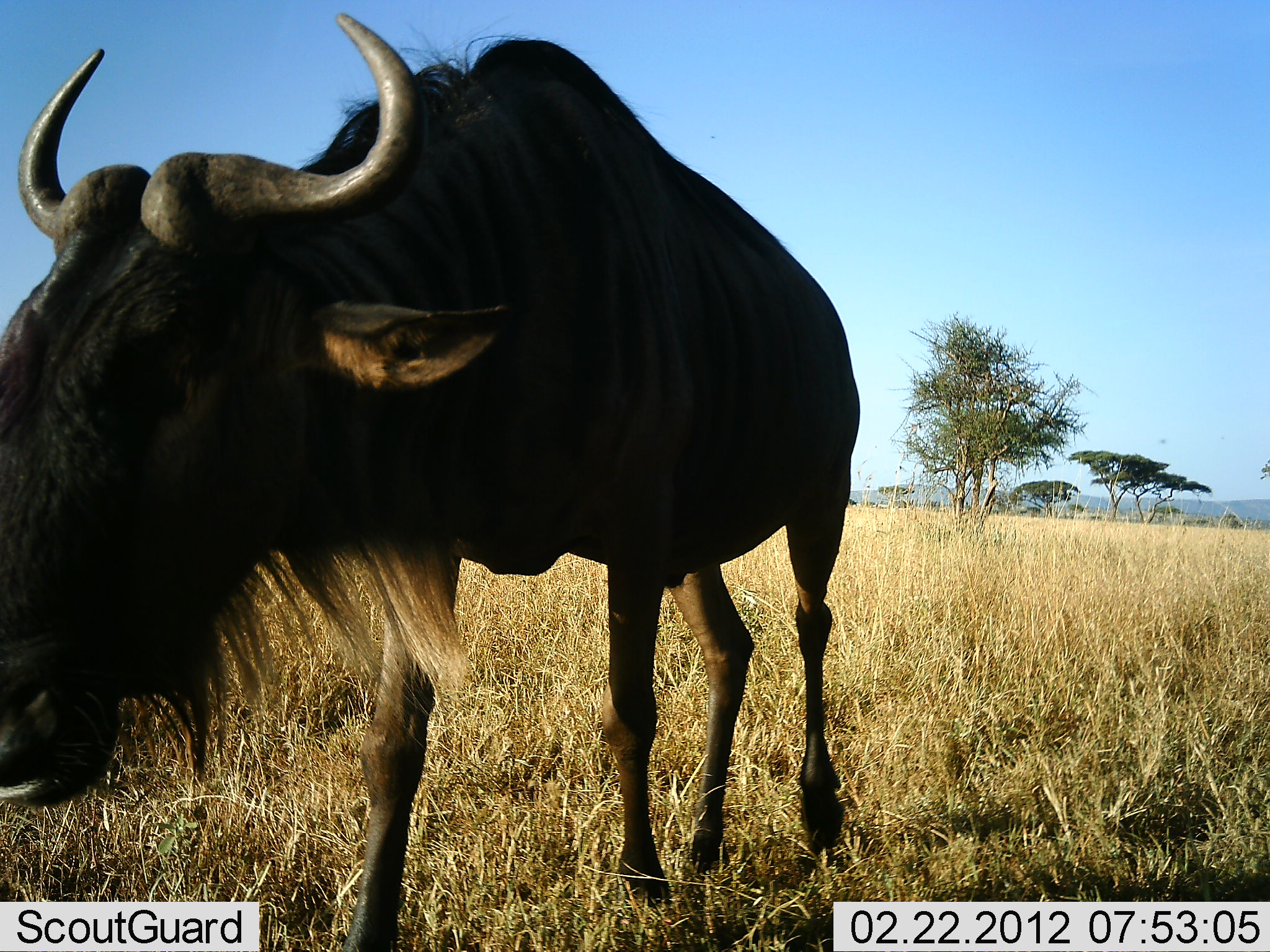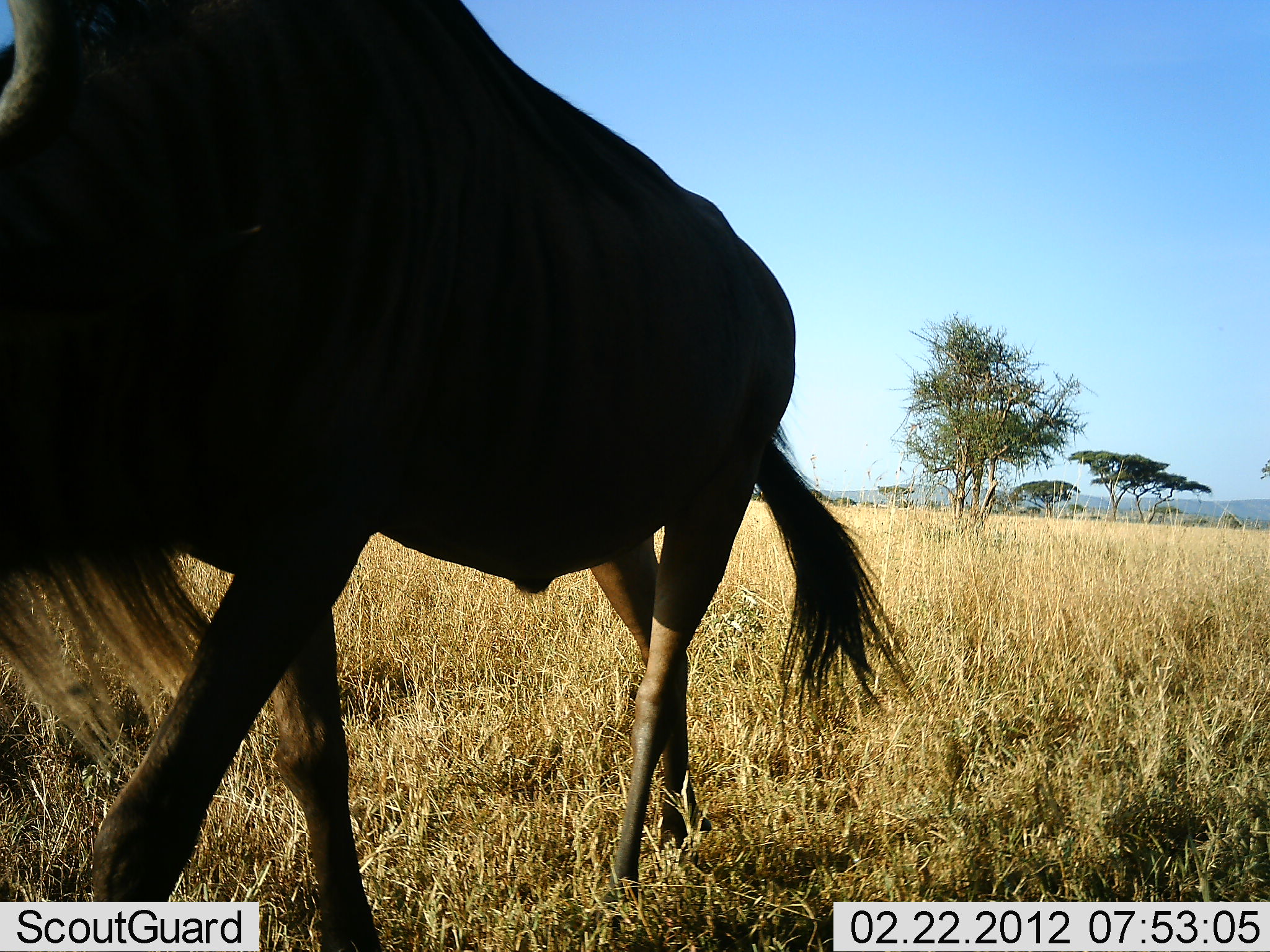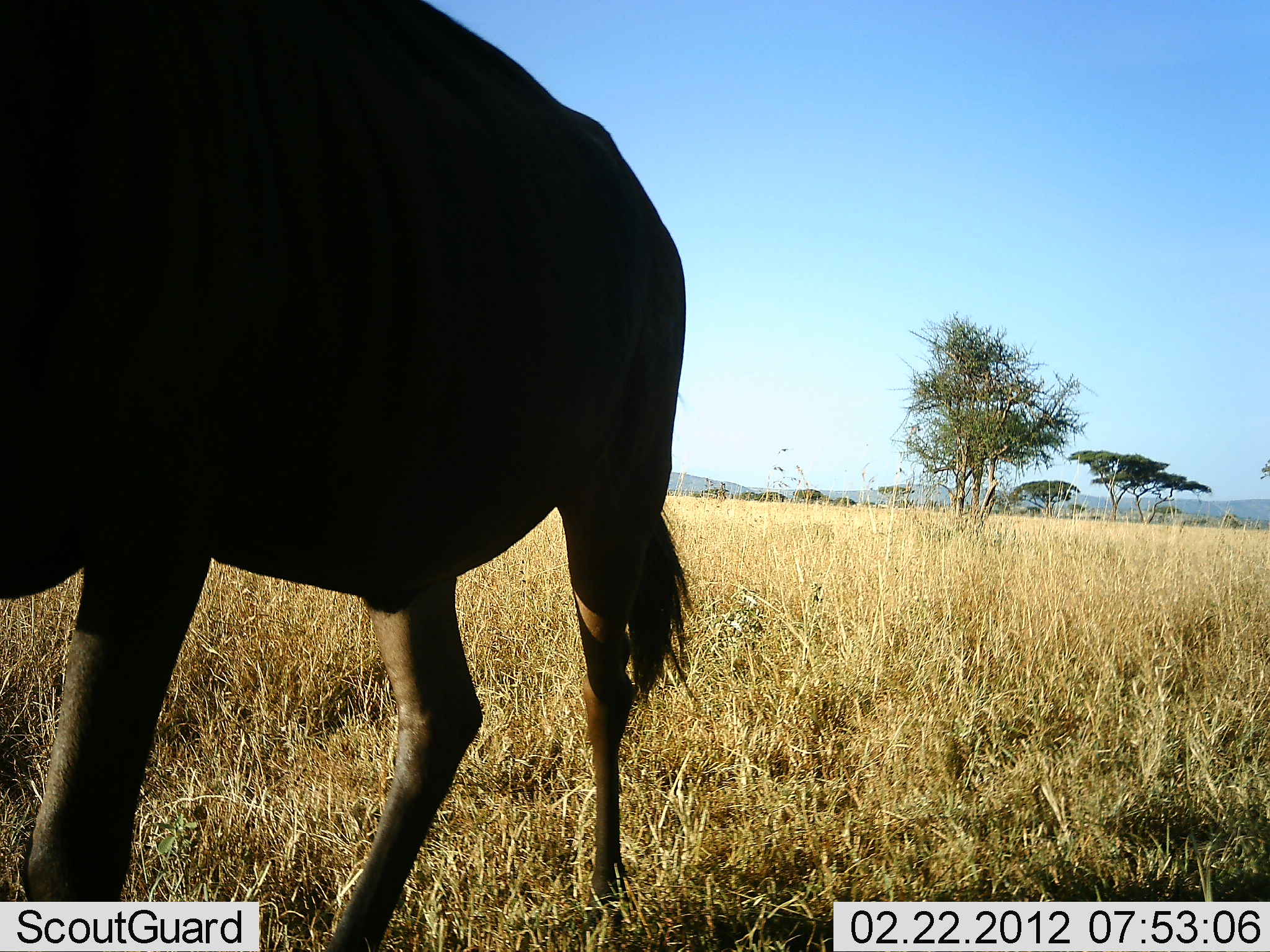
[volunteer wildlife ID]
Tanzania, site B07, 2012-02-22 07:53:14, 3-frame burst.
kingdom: Animalia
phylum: Chordata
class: Mammalia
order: Artiodactyla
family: Bovidae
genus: Connochaetes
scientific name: Connochaetes taurinus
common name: blue wildebeest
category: wildebeest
Wildebeest (blue wildebeest) (Connochaetes taurinus), count 1. Behavior (volunteer vote fractions): standing 0%, resting 0%, moving 100%, interacting 0%. Young present (vote fraction): 0%. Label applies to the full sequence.